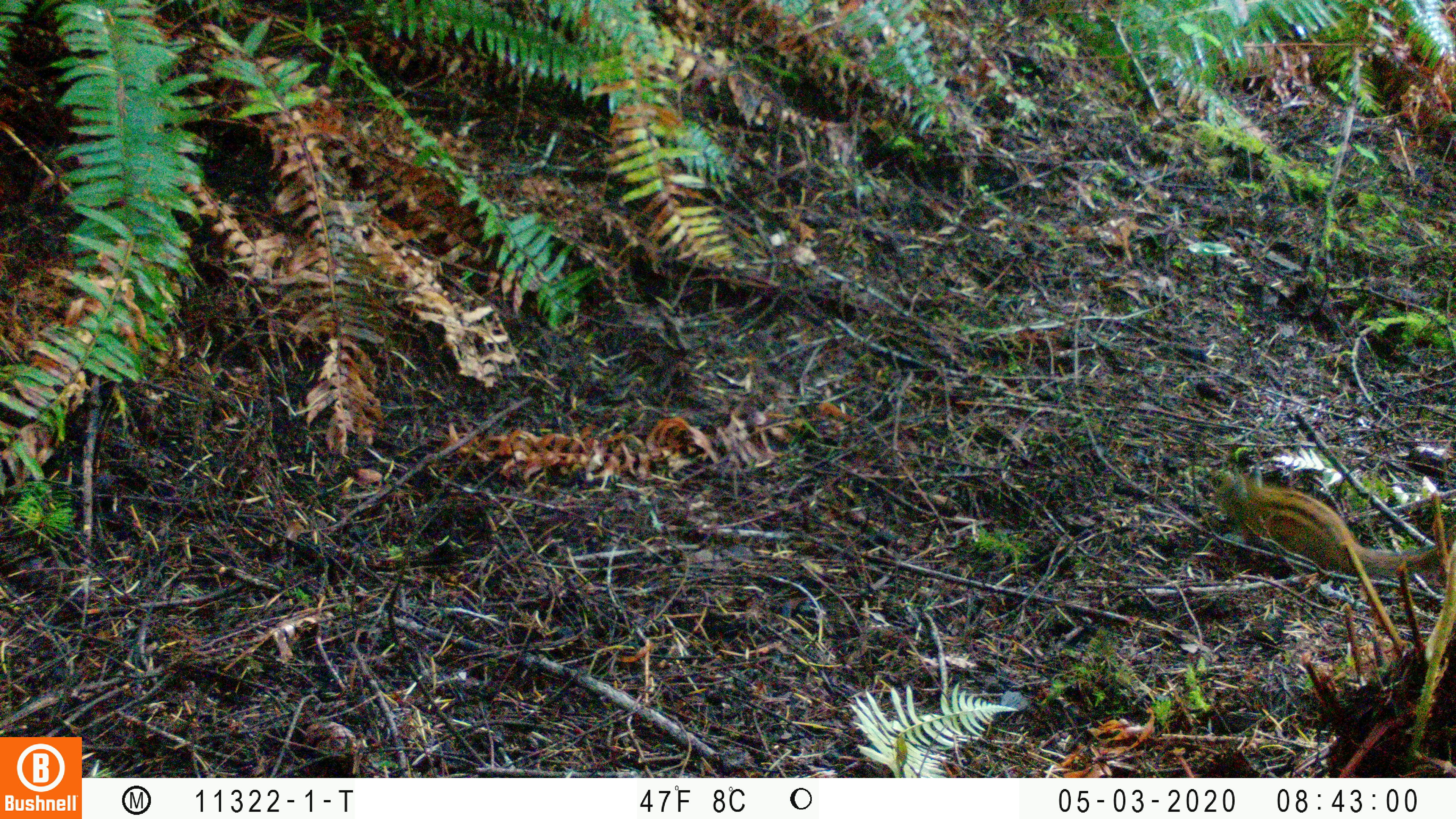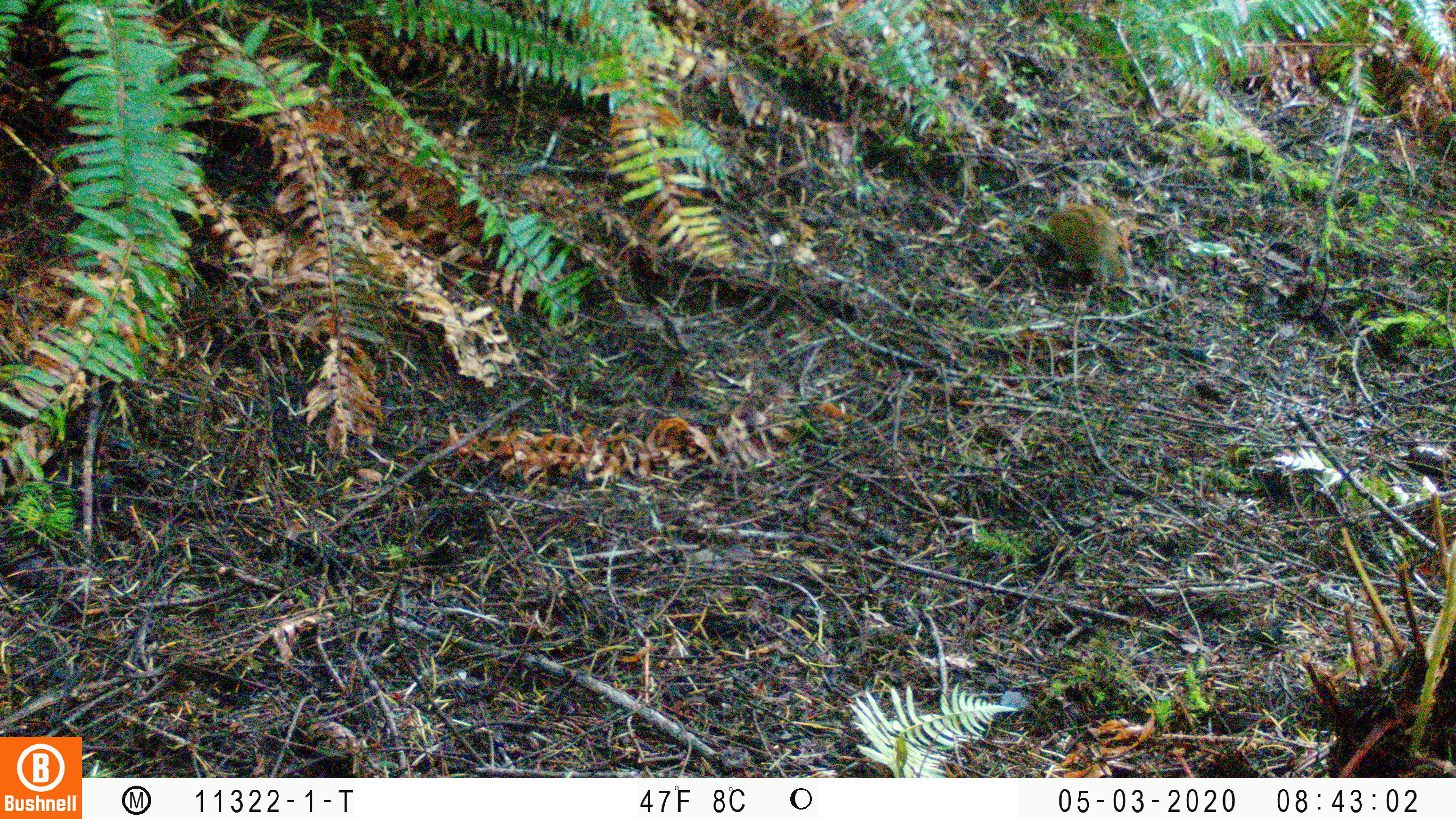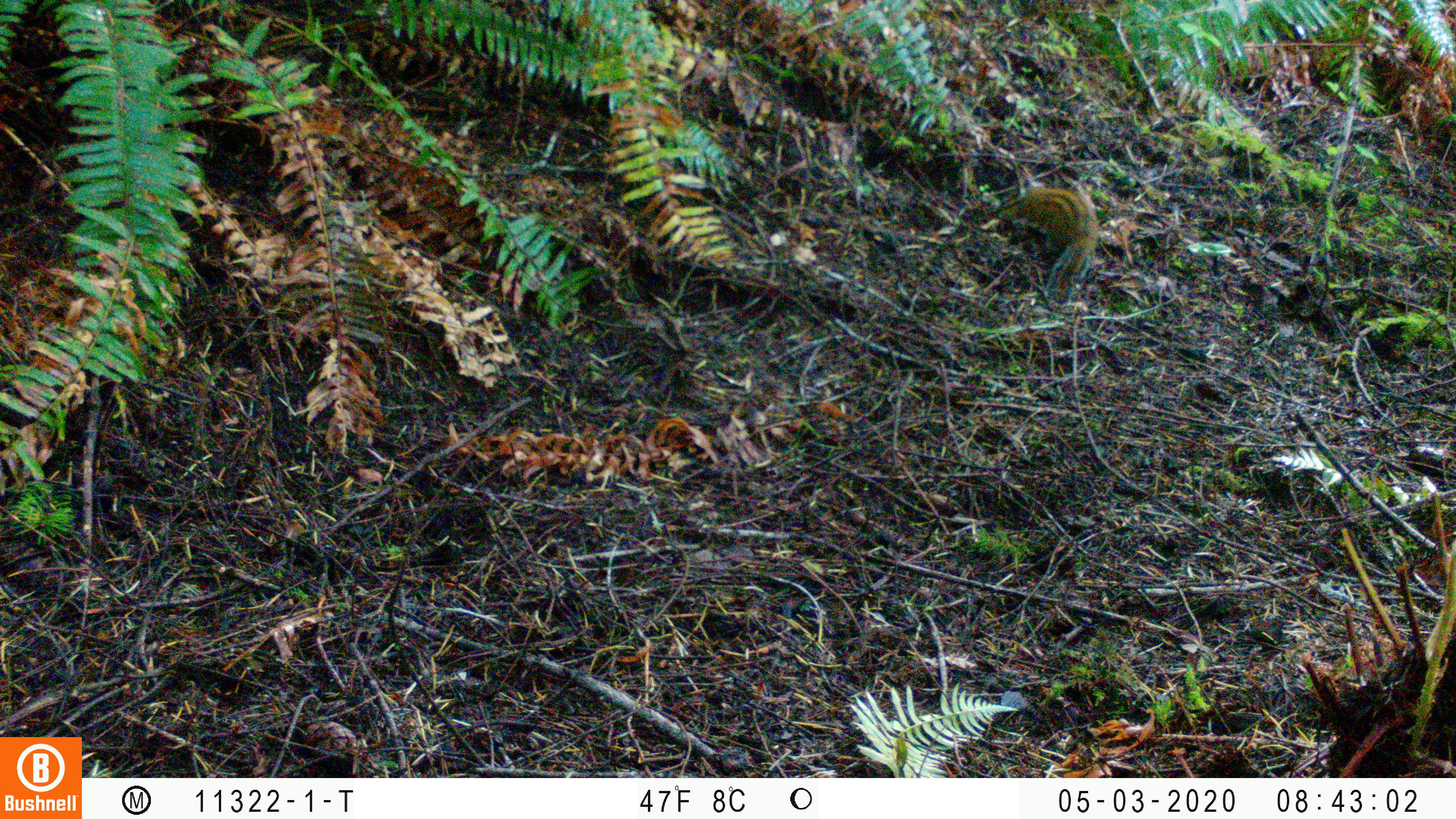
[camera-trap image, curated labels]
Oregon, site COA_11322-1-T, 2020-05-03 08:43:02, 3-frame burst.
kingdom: Animalia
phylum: Chordata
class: Mammalia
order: Rodentia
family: Sciuridae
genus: Neotamias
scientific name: Neotamias townsendii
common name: townsend's chipmunk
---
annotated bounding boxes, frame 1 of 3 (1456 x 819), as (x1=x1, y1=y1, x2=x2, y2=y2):
townsend's chipmunk: (x1=1200, y1=457, x2=1439, y2=583)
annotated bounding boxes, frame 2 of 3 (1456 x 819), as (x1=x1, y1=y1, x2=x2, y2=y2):
townsend's chipmunk: (x1=1045, y1=183, x2=1136, y2=291)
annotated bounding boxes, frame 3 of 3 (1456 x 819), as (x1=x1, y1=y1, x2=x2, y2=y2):
townsend's chipmunk: (x1=992, y1=163, x2=1103, y2=306)